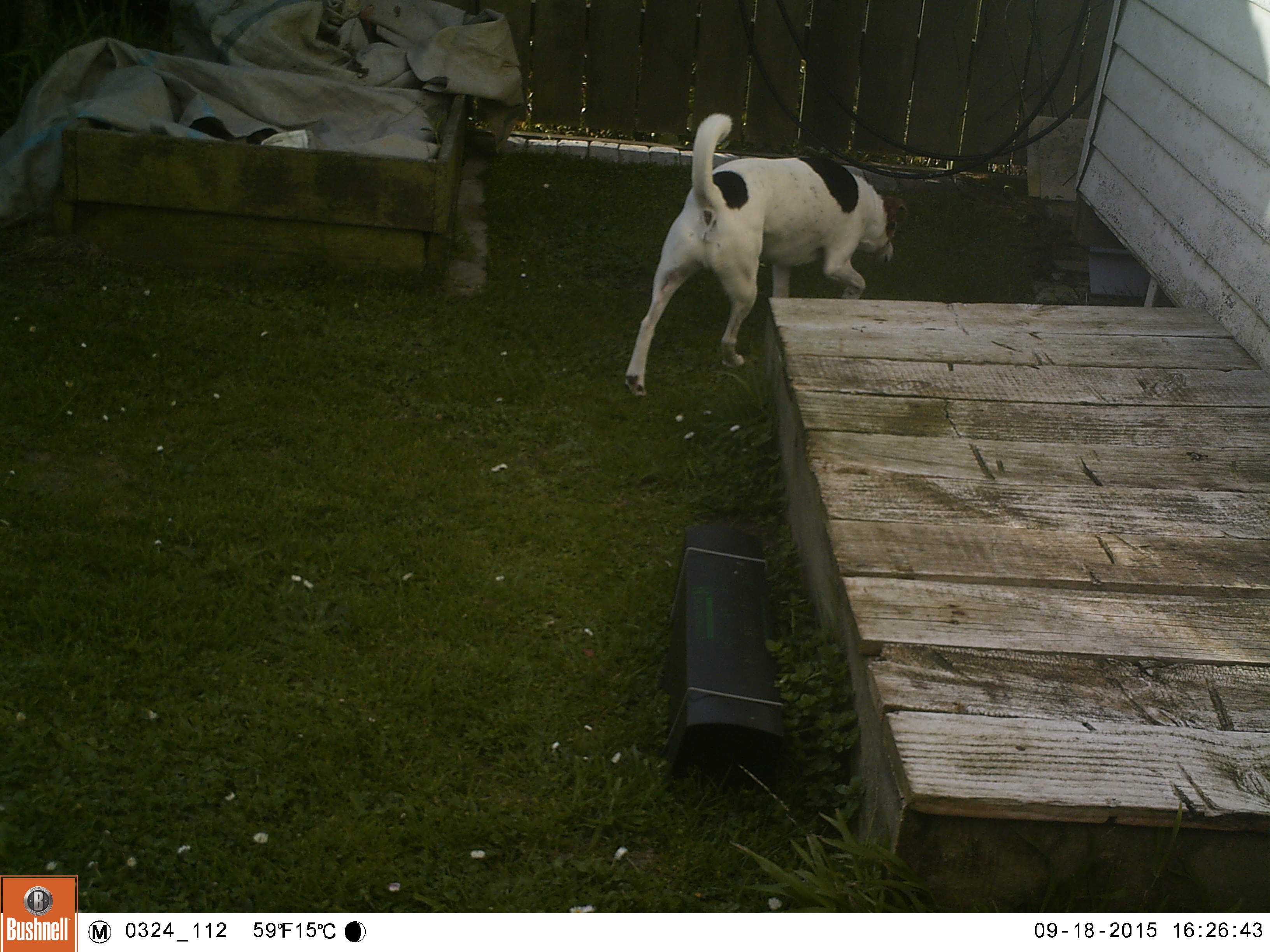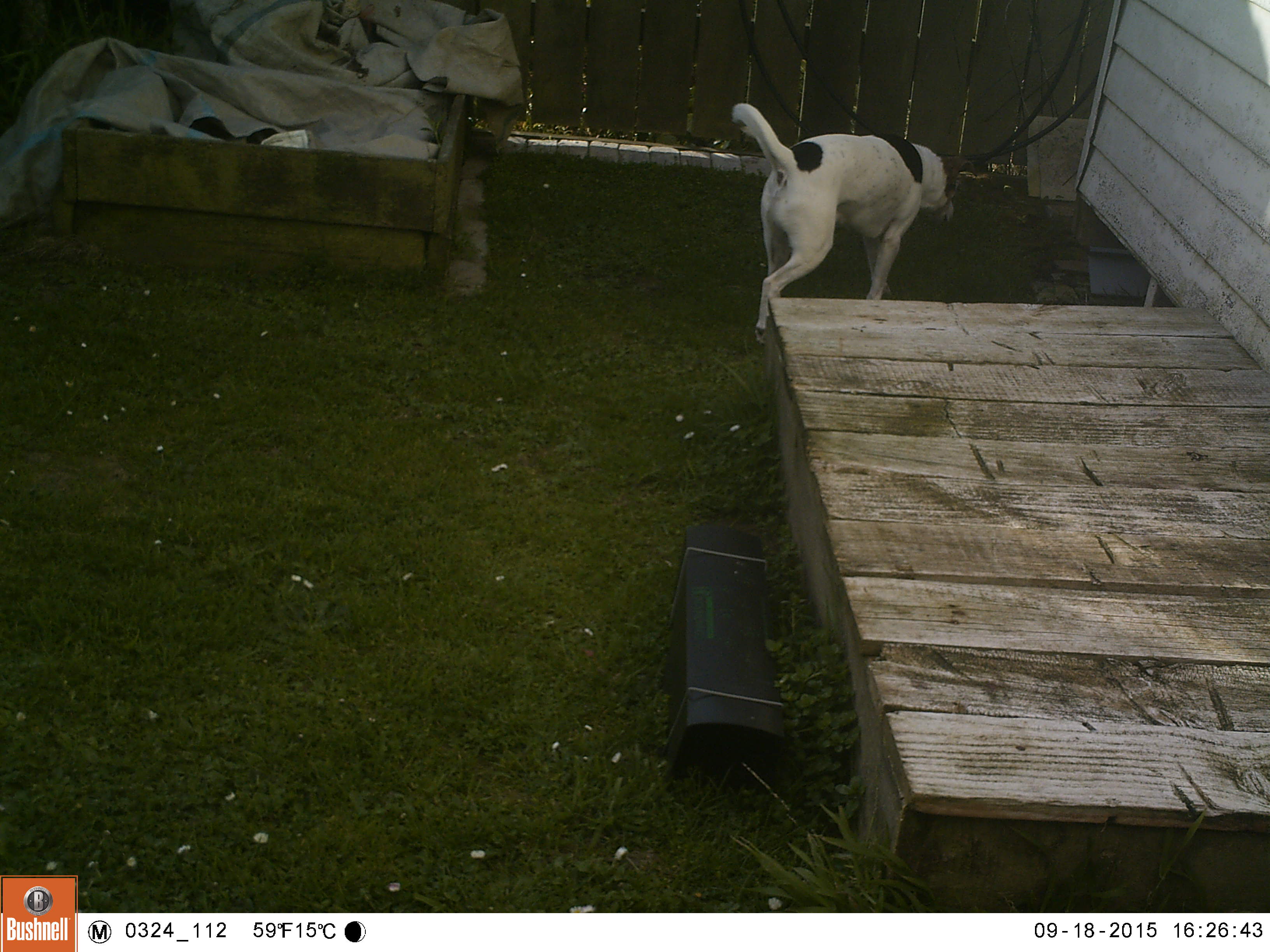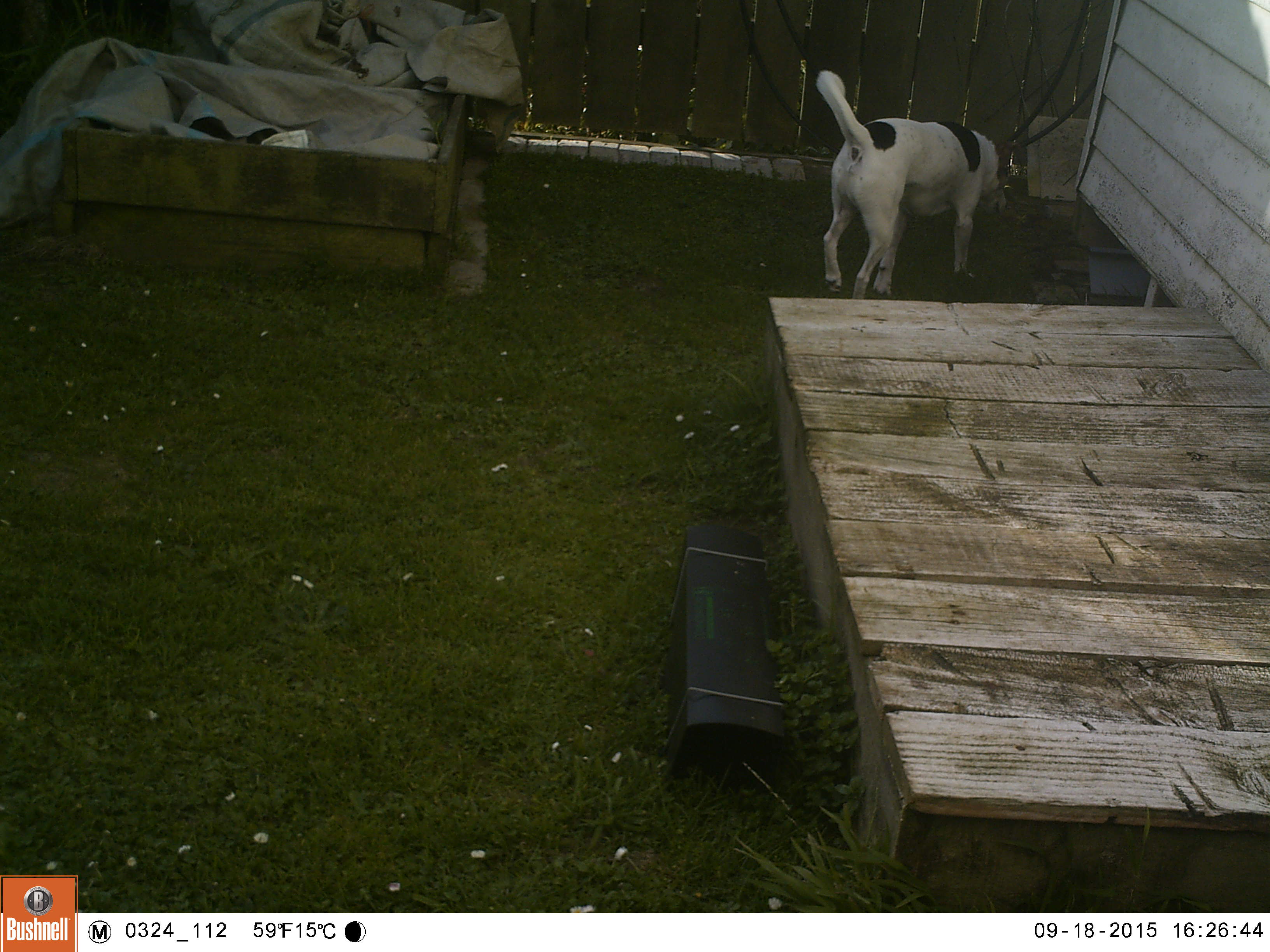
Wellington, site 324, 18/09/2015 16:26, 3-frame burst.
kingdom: Animalia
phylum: Chordata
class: Mammalia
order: Carnivora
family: Canidae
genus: Canis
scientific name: Canis familiaris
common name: dog